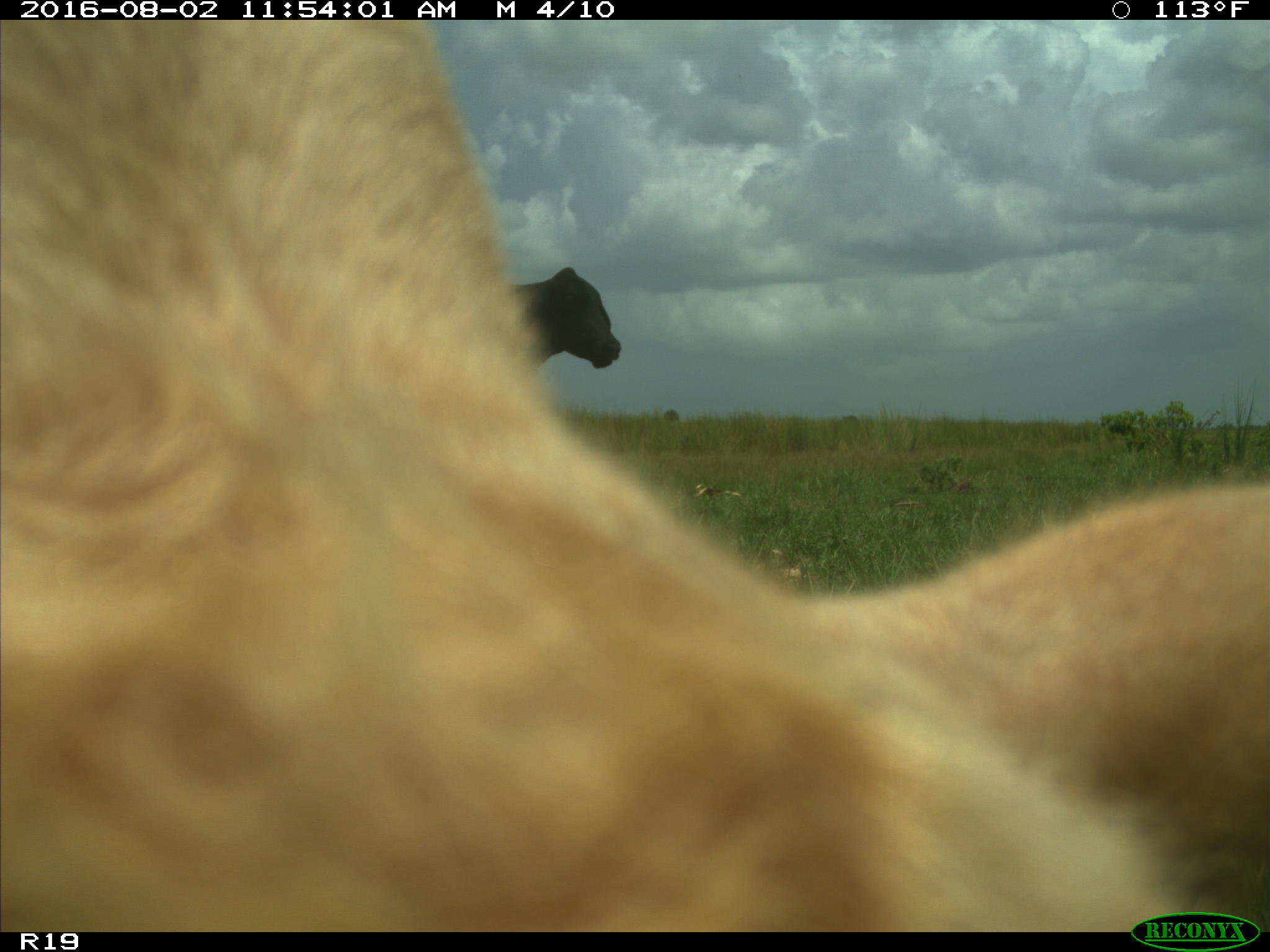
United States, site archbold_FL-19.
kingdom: Animalia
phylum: Chordata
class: Mammalia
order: Artiodactyla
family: Bovidae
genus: Bos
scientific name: Bos taurus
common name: domestic cow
Bos taurus (domestic cow).